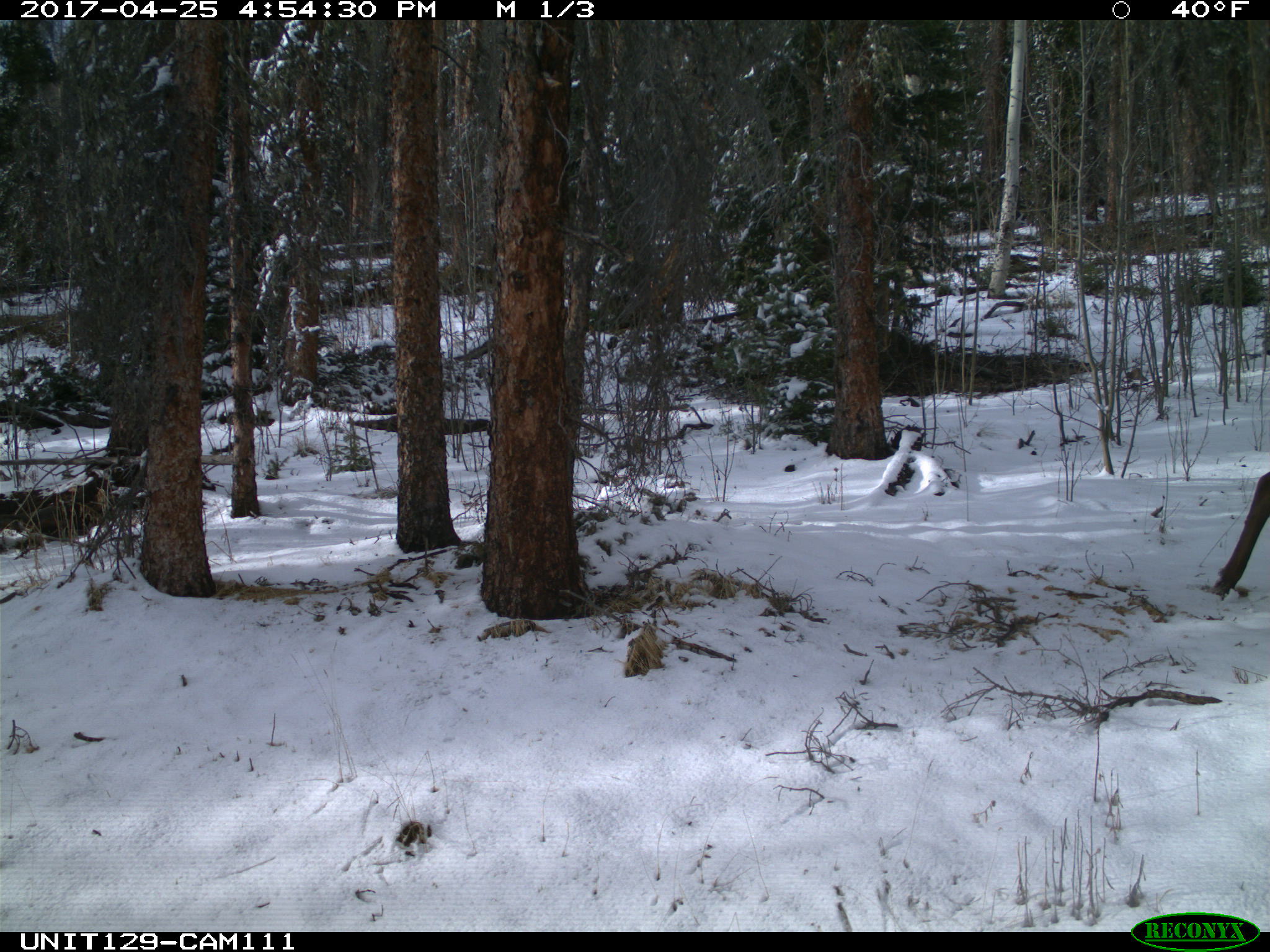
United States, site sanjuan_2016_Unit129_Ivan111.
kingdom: Animalia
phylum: Chordata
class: Mammalia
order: Artiodactyla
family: Cervidae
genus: Cervus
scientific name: Cervus elaphus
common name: red deer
Cervus elaphus (red deer).